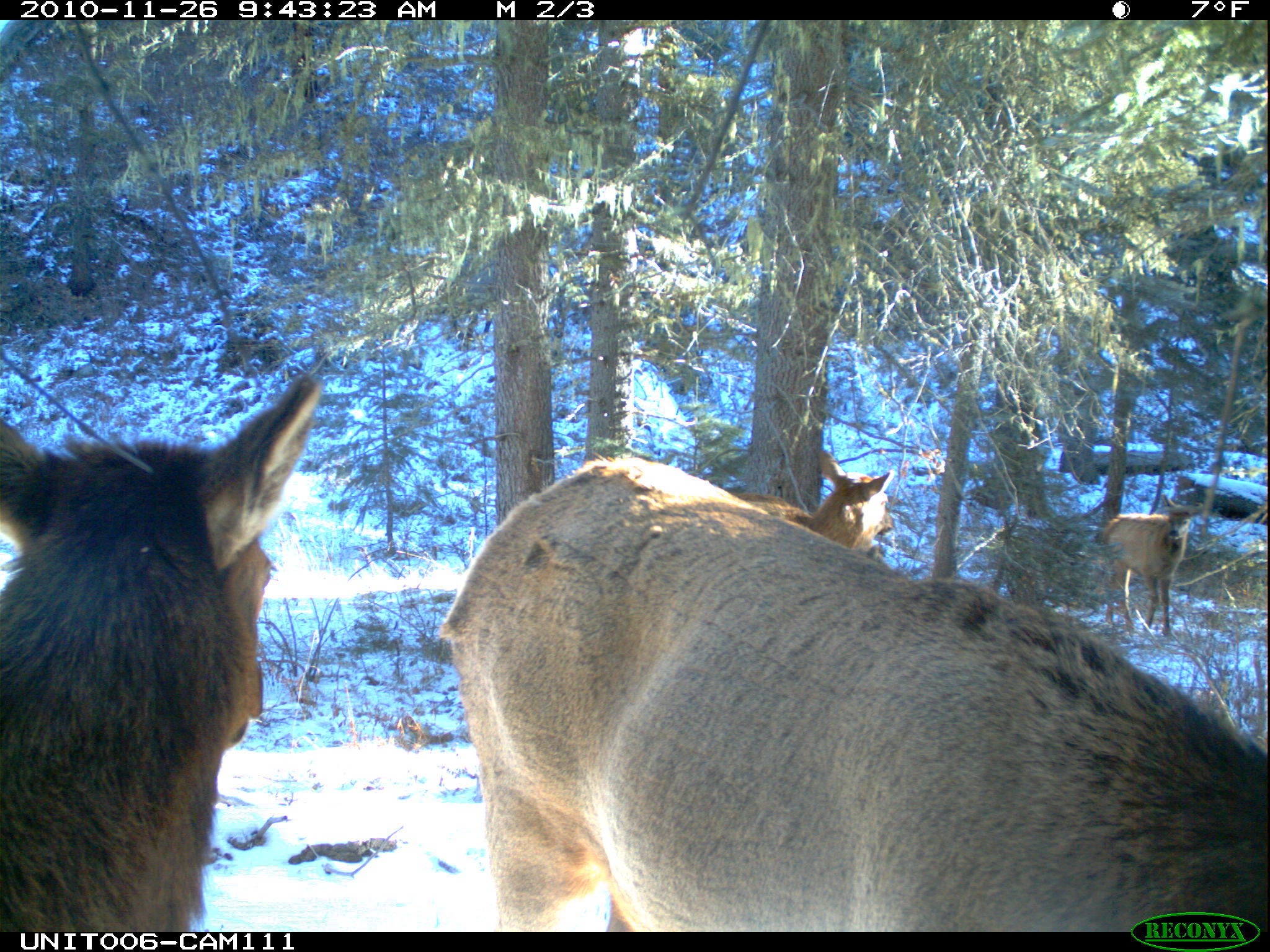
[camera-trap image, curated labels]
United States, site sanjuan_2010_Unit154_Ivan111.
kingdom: Animalia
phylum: Chordata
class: Mammalia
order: Artiodactyla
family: Cervidae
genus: Cervus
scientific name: Cervus elaphus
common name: red deer